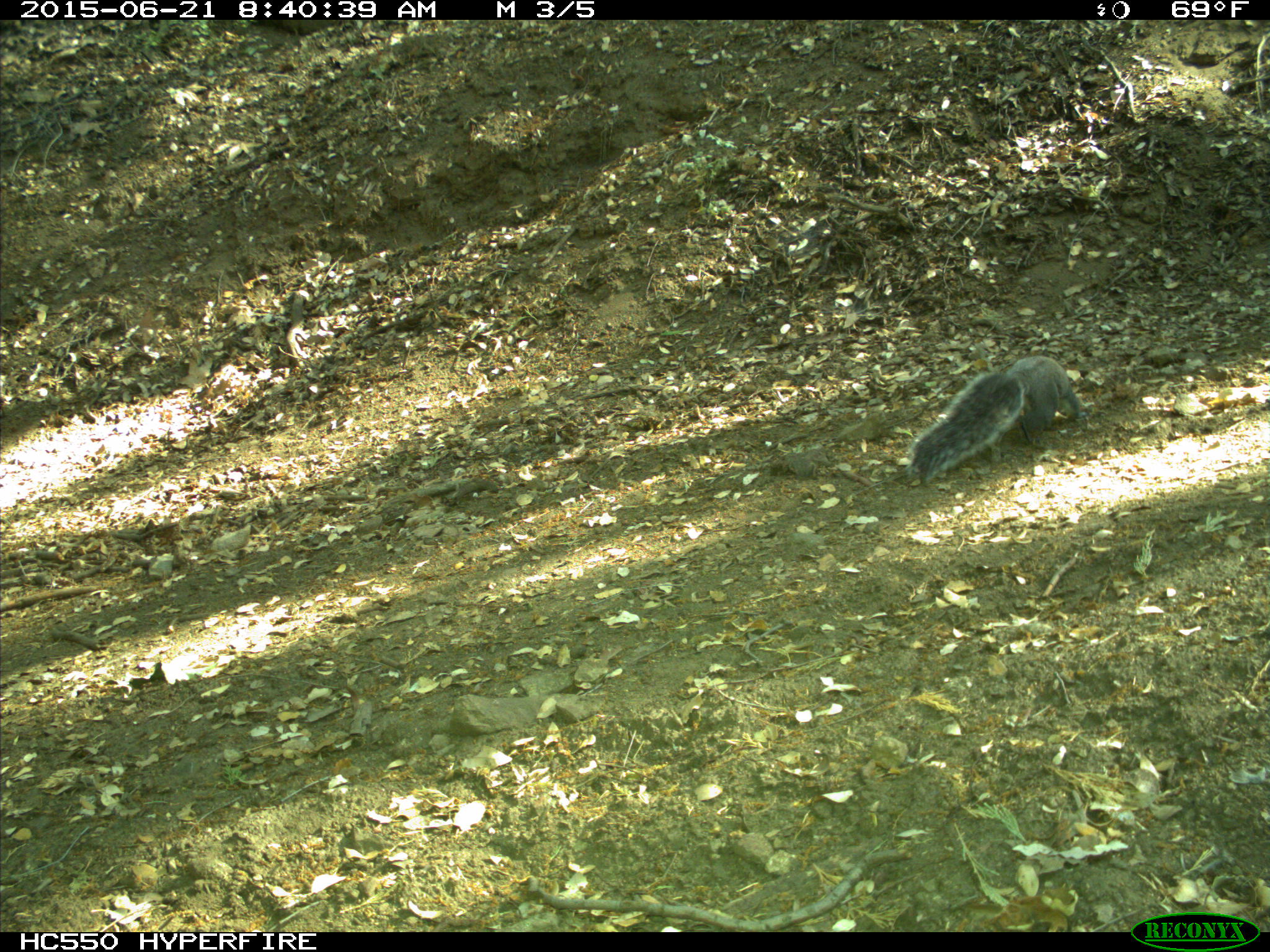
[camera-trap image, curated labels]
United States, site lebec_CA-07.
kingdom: Animalia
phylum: Chordata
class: Mammalia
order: Rodentia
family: Sciuridae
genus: Sciurus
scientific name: Sciurus carolinensis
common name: eastern gray squirrel